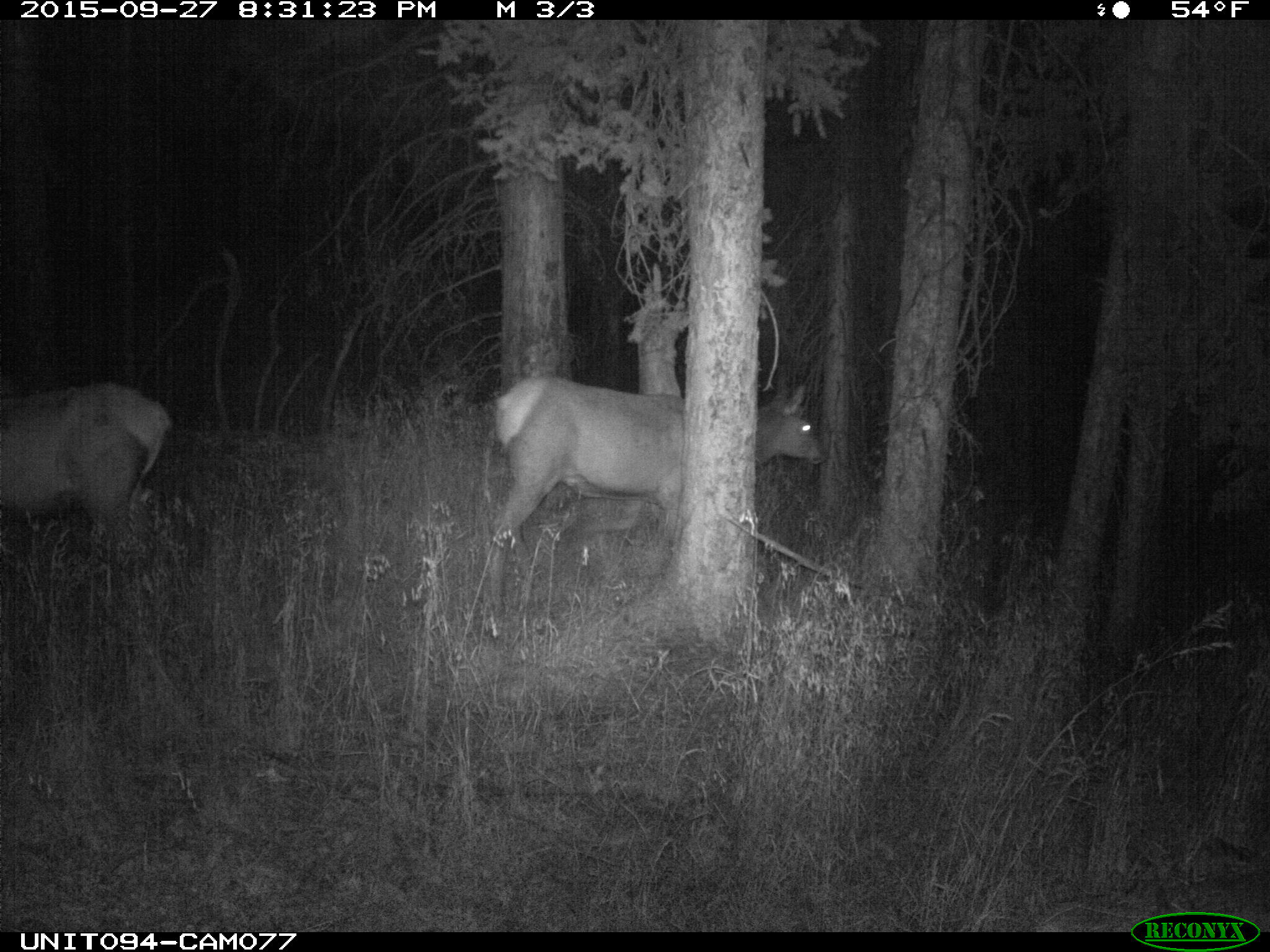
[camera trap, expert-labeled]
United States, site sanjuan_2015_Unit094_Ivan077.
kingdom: Animalia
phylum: Chordata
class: Mammalia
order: Artiodactyla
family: Cervidae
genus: Cervus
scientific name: Cervus elaphus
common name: red deer